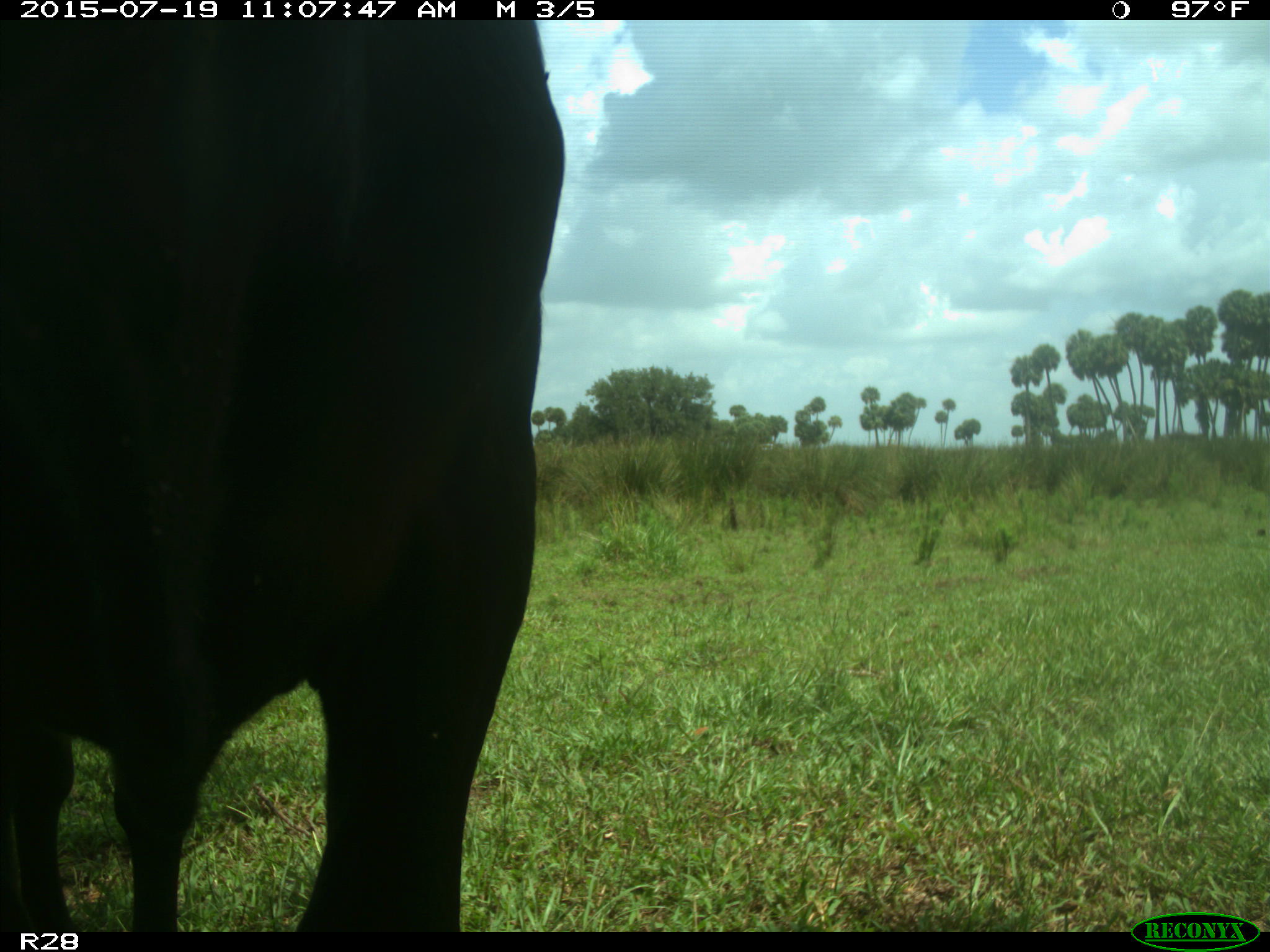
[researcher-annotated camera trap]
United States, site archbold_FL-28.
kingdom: Animalia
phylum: Chordata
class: Mammalia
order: Artiodactyla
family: Bovidae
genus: Bos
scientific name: Bos taurus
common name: domestic cow